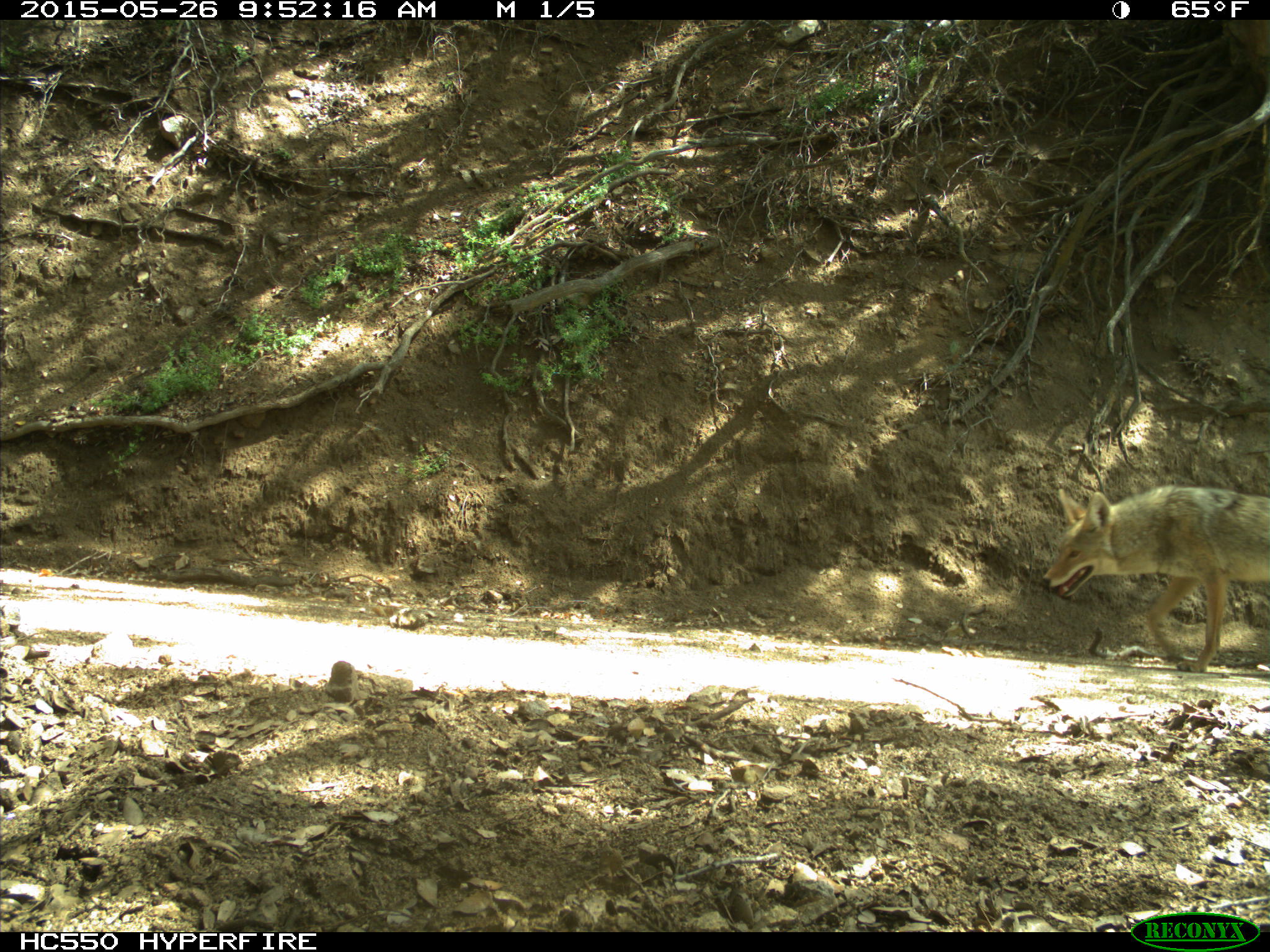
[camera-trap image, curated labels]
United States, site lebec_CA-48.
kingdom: Animalia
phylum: Chordata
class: Mammalia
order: Carnivora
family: Canidae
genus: Canis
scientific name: Canis latrans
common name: coyote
Canis latrans (coyote).